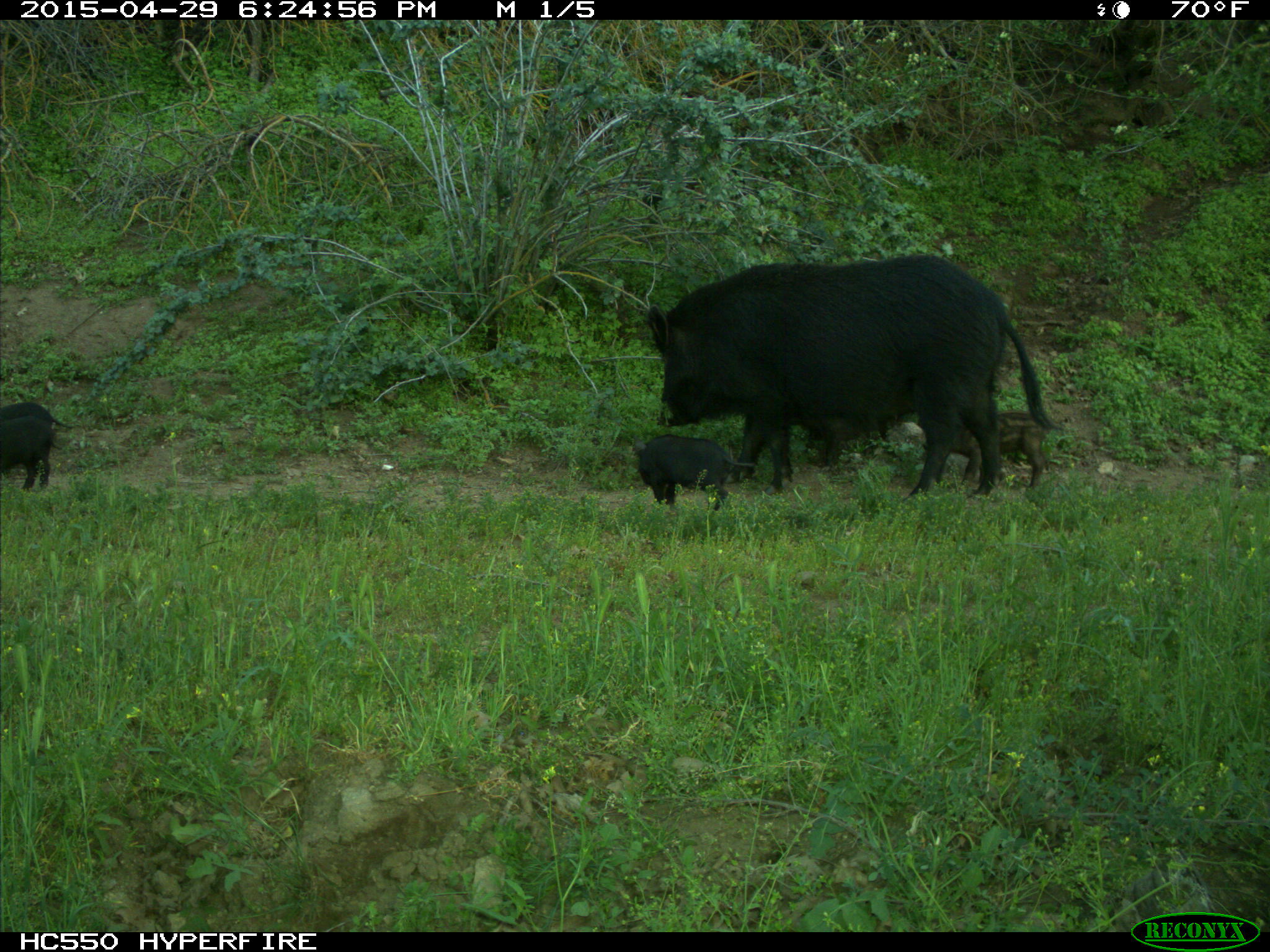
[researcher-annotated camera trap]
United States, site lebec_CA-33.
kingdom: Animalia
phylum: Chordata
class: Mammalia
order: Artiodactyla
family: Suidae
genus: Sus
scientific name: Sus scrofa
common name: wild boar